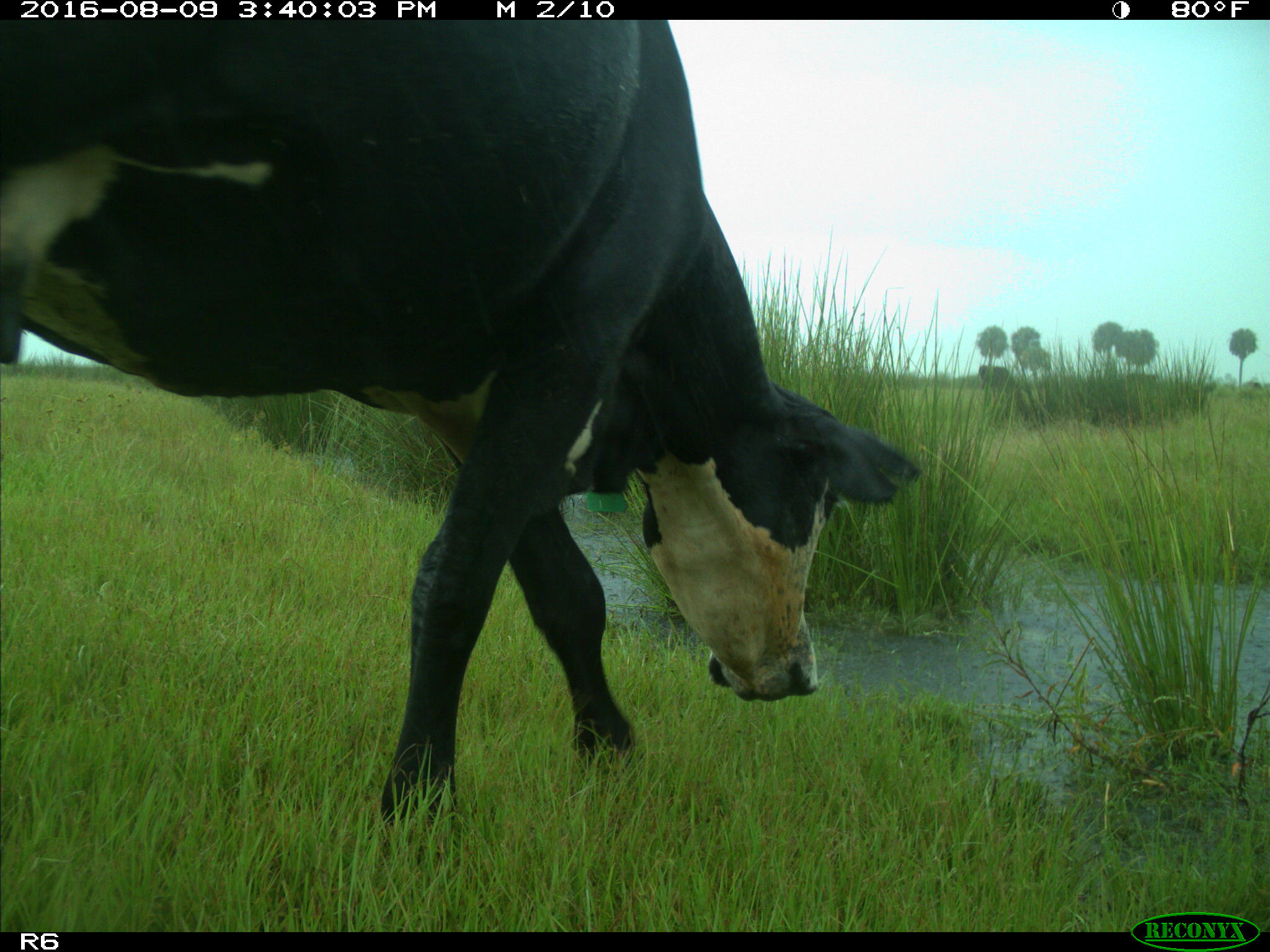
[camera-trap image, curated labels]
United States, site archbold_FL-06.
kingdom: Animalia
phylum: Chordata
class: Mammalia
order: Artiodactyla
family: Bovidae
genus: Bos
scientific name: Bos taurus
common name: domestic cow